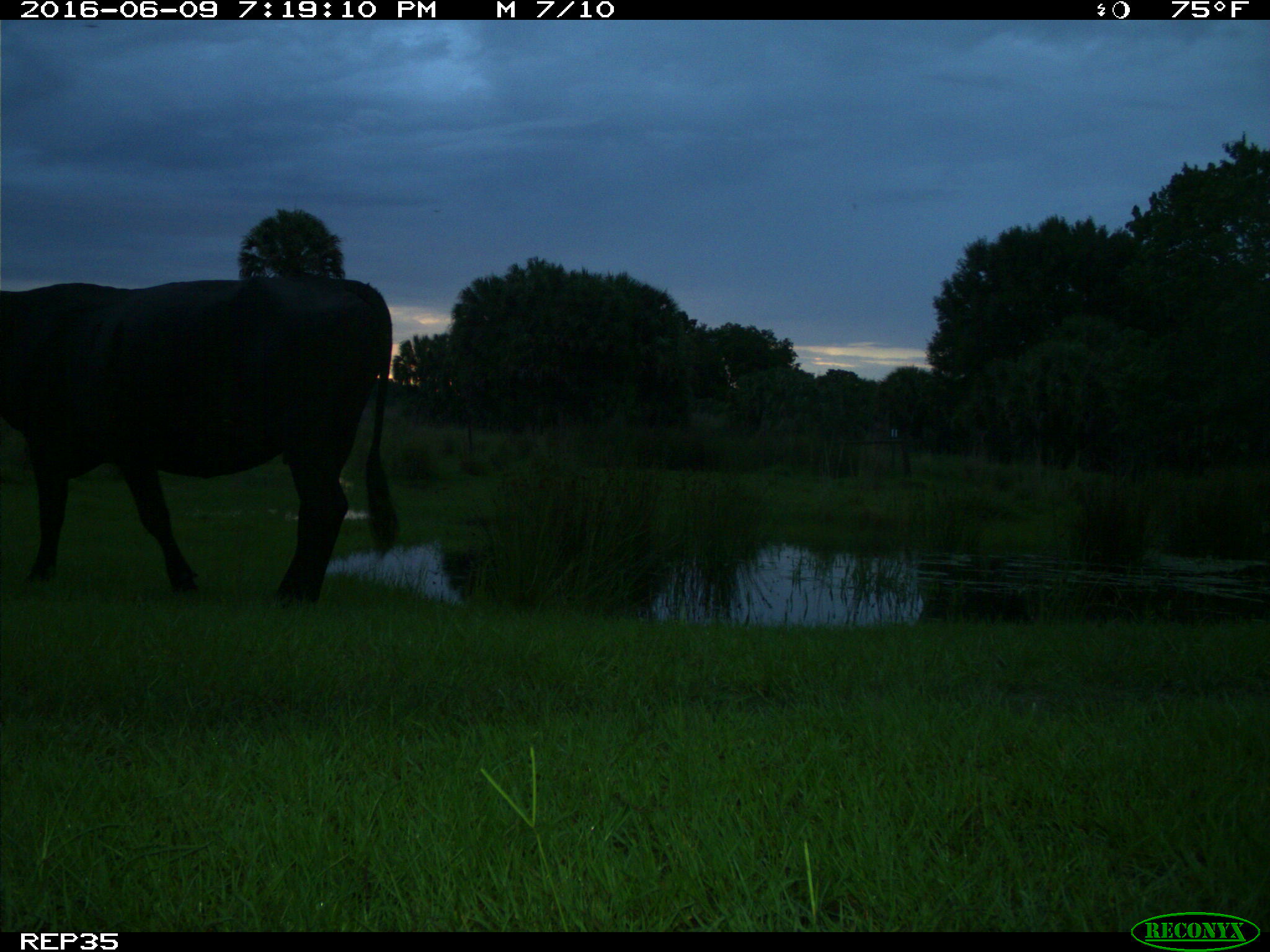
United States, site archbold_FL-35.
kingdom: Animalia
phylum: Chordata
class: Mammalia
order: Artiodactyla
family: Bovidae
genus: Bos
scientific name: Bos taurus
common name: domestic cow